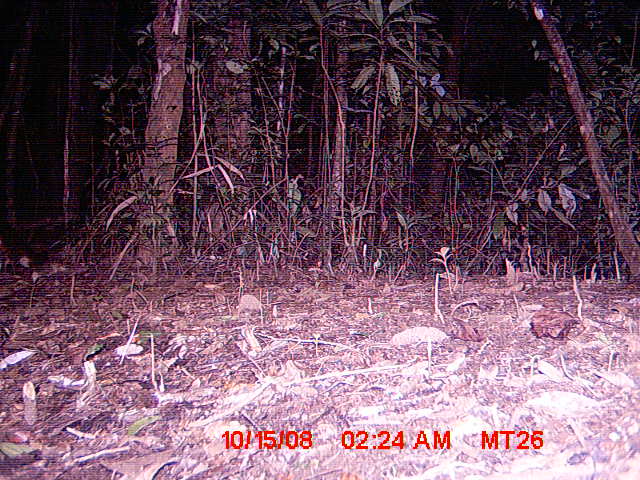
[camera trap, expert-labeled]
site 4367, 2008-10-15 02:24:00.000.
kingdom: Animalia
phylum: Chordata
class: Mammalia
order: Carnivora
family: Eupleridae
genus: Fossa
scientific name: Fossa fossana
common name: fanaloka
Fossa fossana (fanaloka), count 1.